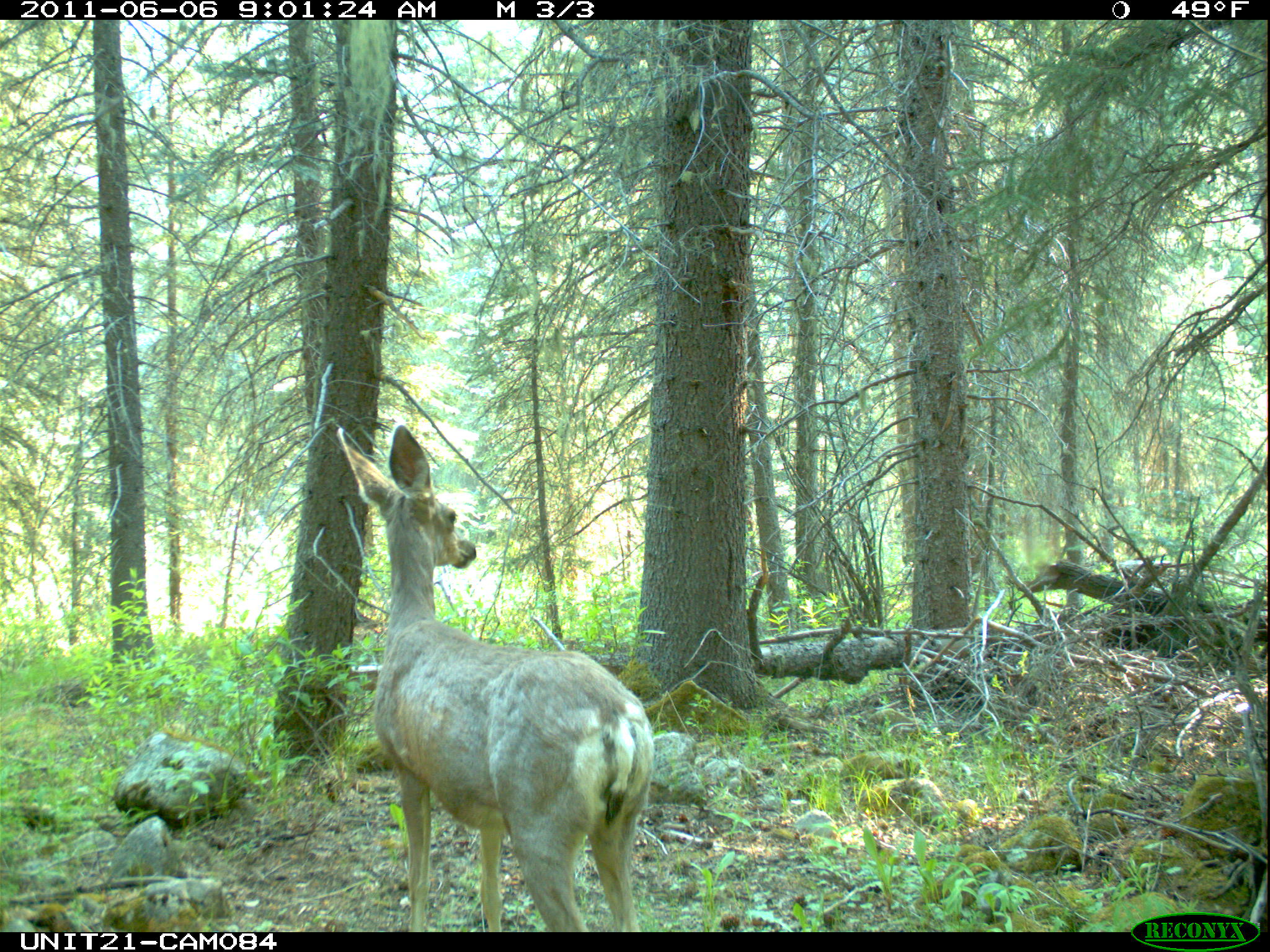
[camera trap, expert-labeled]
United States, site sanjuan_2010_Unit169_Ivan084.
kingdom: Animalia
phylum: Chordata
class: Mammalia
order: Artiodactyla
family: Cervidae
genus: Odocoileus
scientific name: Odocoileus hemionus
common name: mule deer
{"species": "Odocoileus hemionus (mule deer)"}